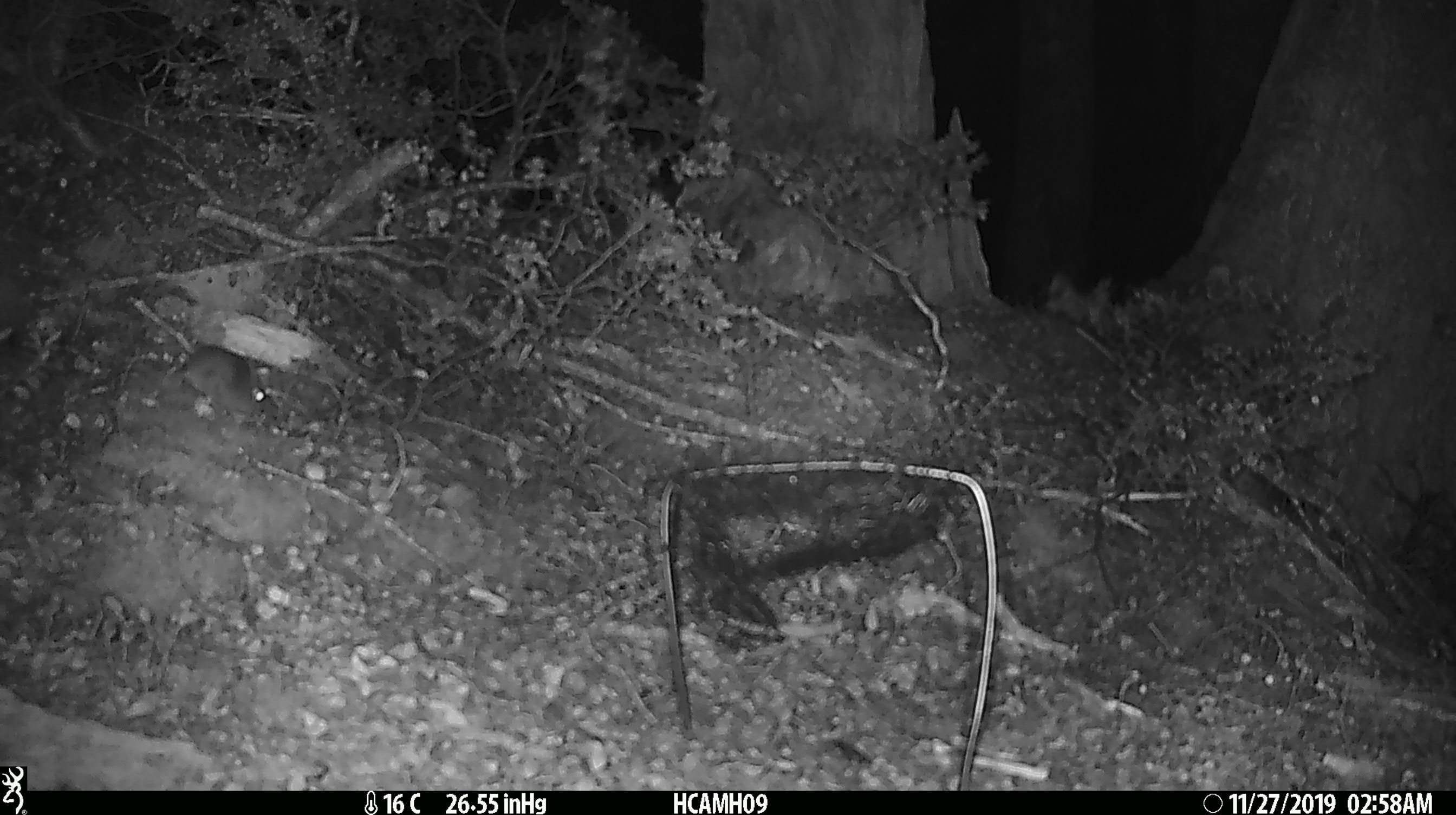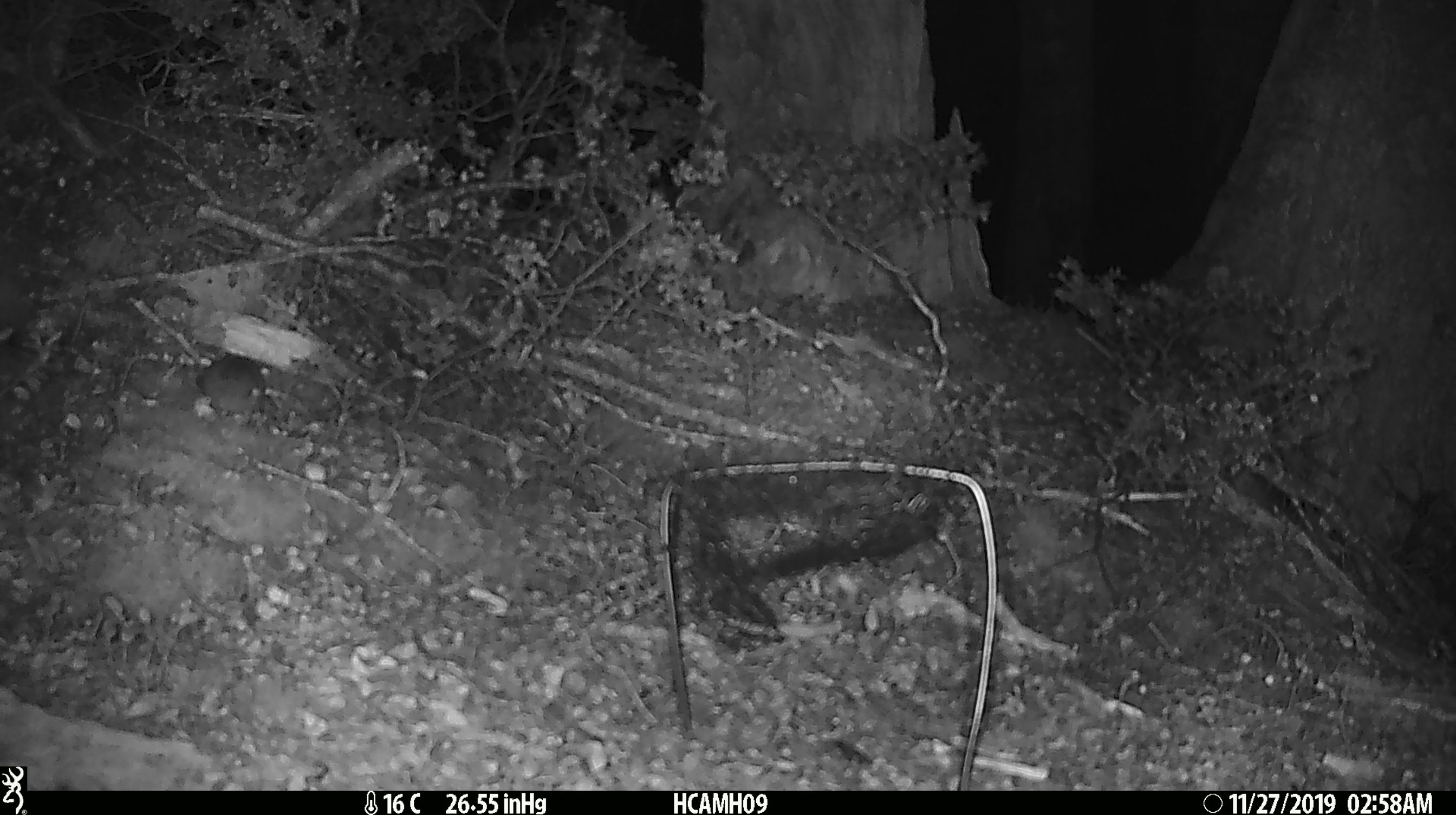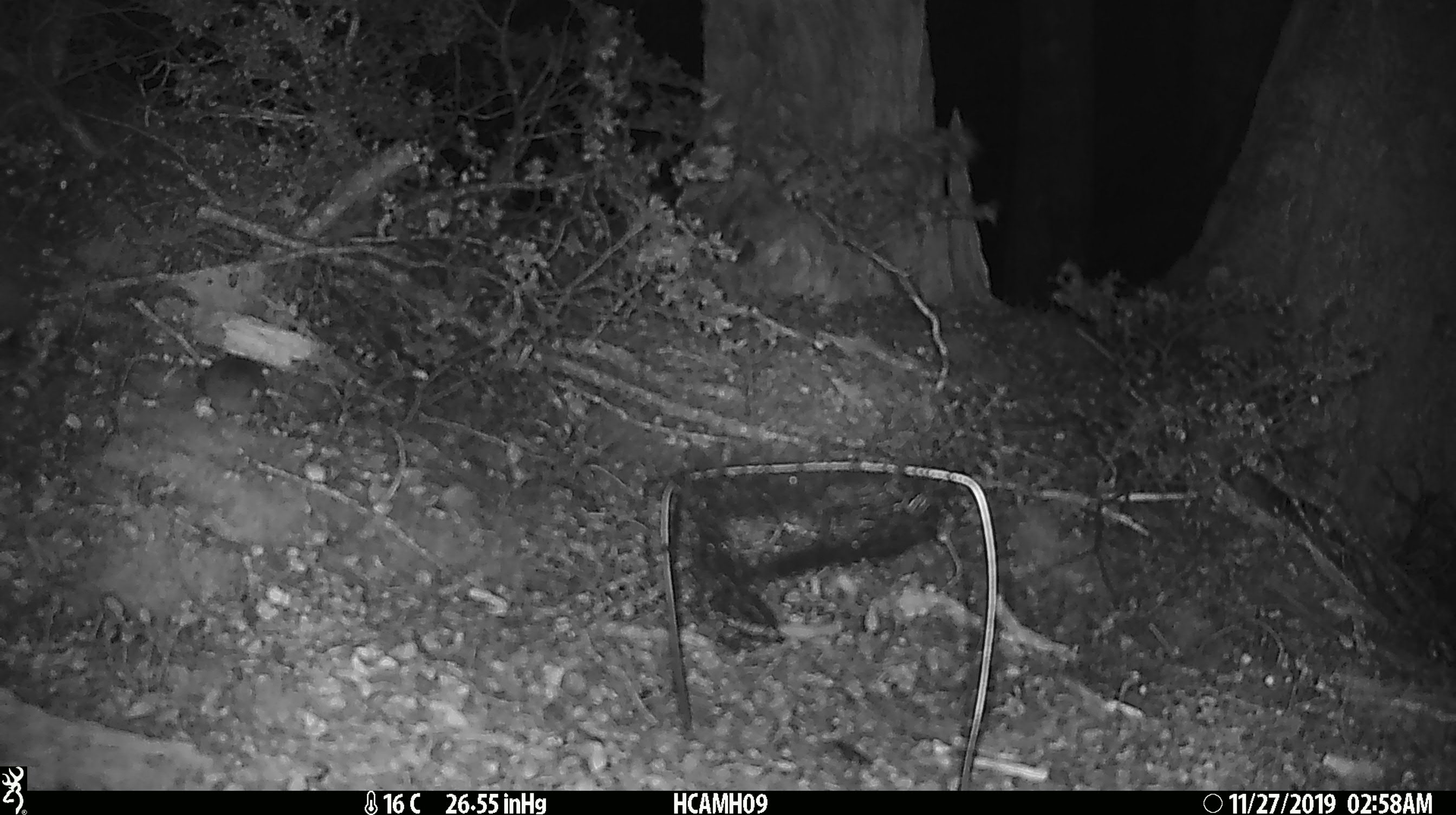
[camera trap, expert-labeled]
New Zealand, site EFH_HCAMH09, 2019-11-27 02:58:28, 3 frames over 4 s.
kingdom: Animalia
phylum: Chordata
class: Mammalia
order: Rodentia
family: Muridae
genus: Mus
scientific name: Mus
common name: mouse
Mouse (Mus).